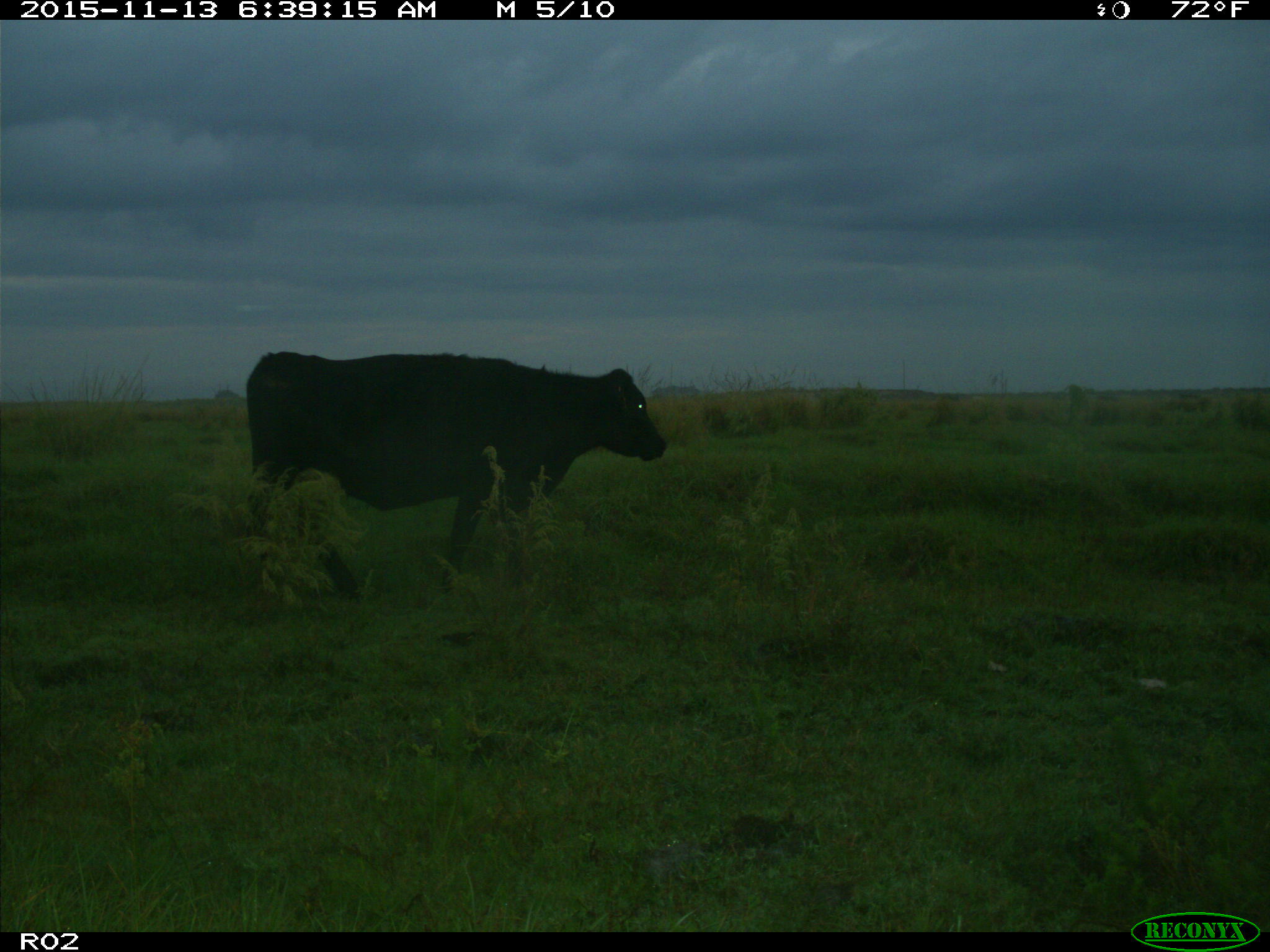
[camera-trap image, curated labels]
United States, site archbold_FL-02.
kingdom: Animalia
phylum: Chordata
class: Mammalia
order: Artiodactyla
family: Bovidae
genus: Bos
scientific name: Bos taurus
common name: domestic cow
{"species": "Bos taurus (domestic cow)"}